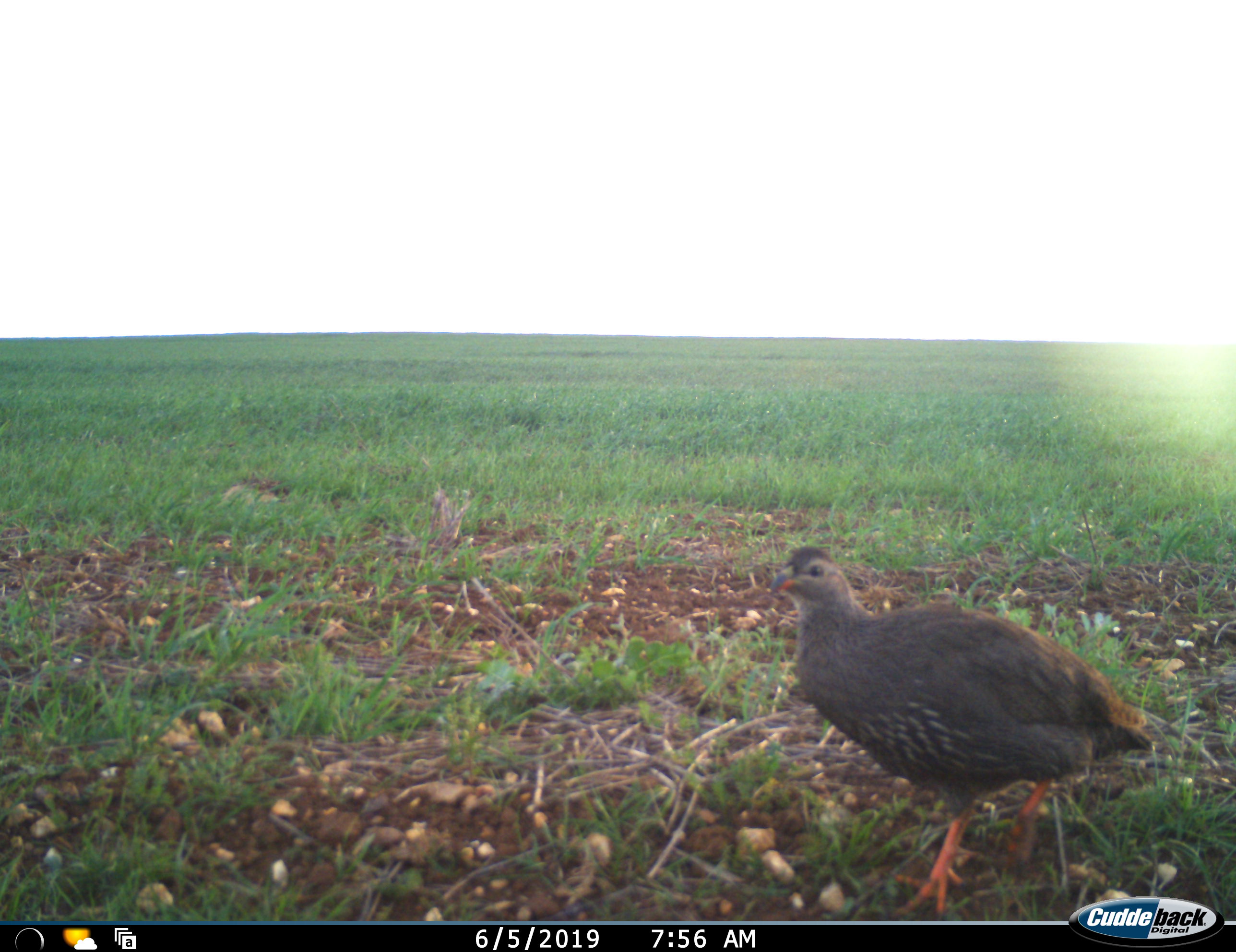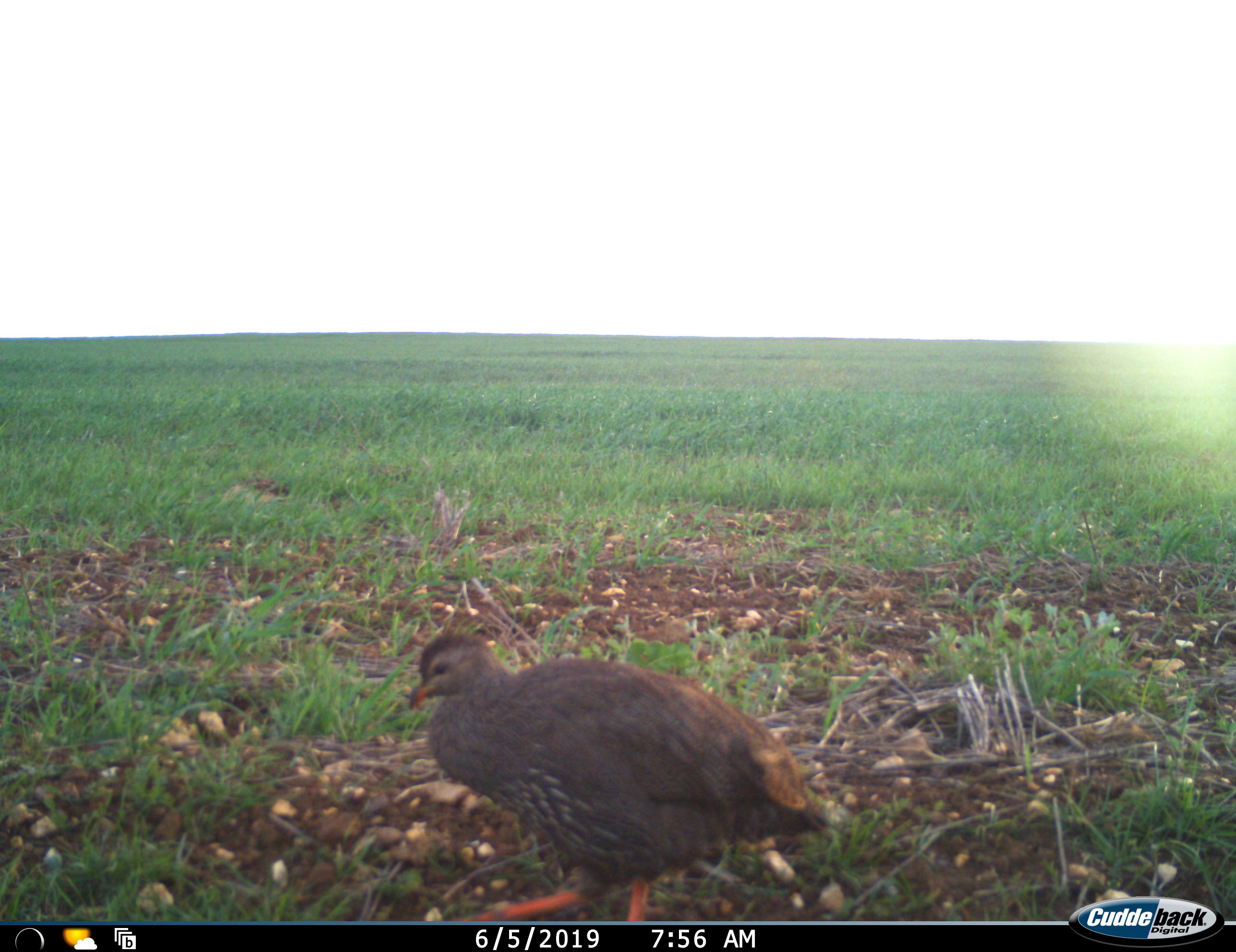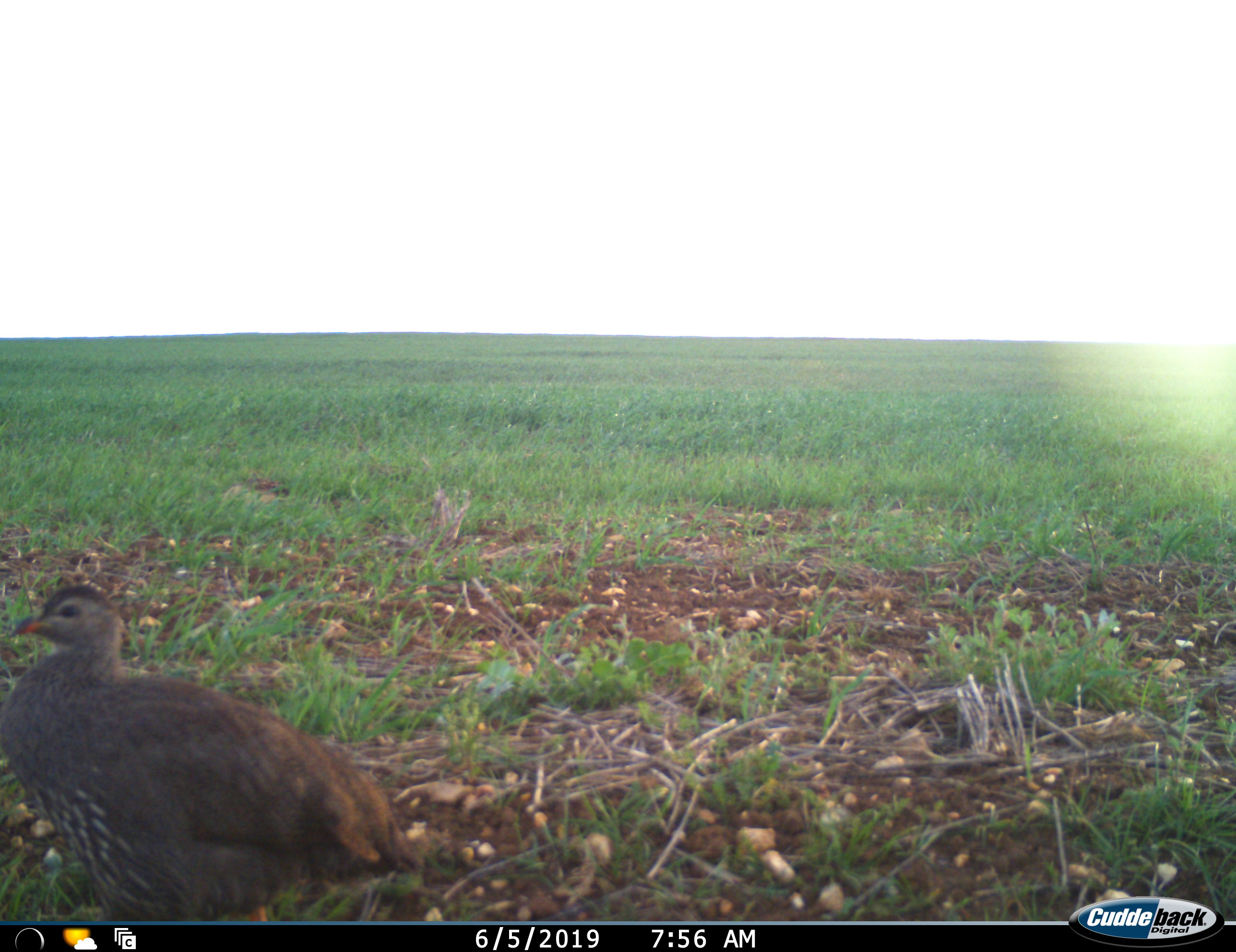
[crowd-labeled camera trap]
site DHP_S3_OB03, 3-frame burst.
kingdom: Animalia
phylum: Chordata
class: Aves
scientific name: Aves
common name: bird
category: birdother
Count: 1.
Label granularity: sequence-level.